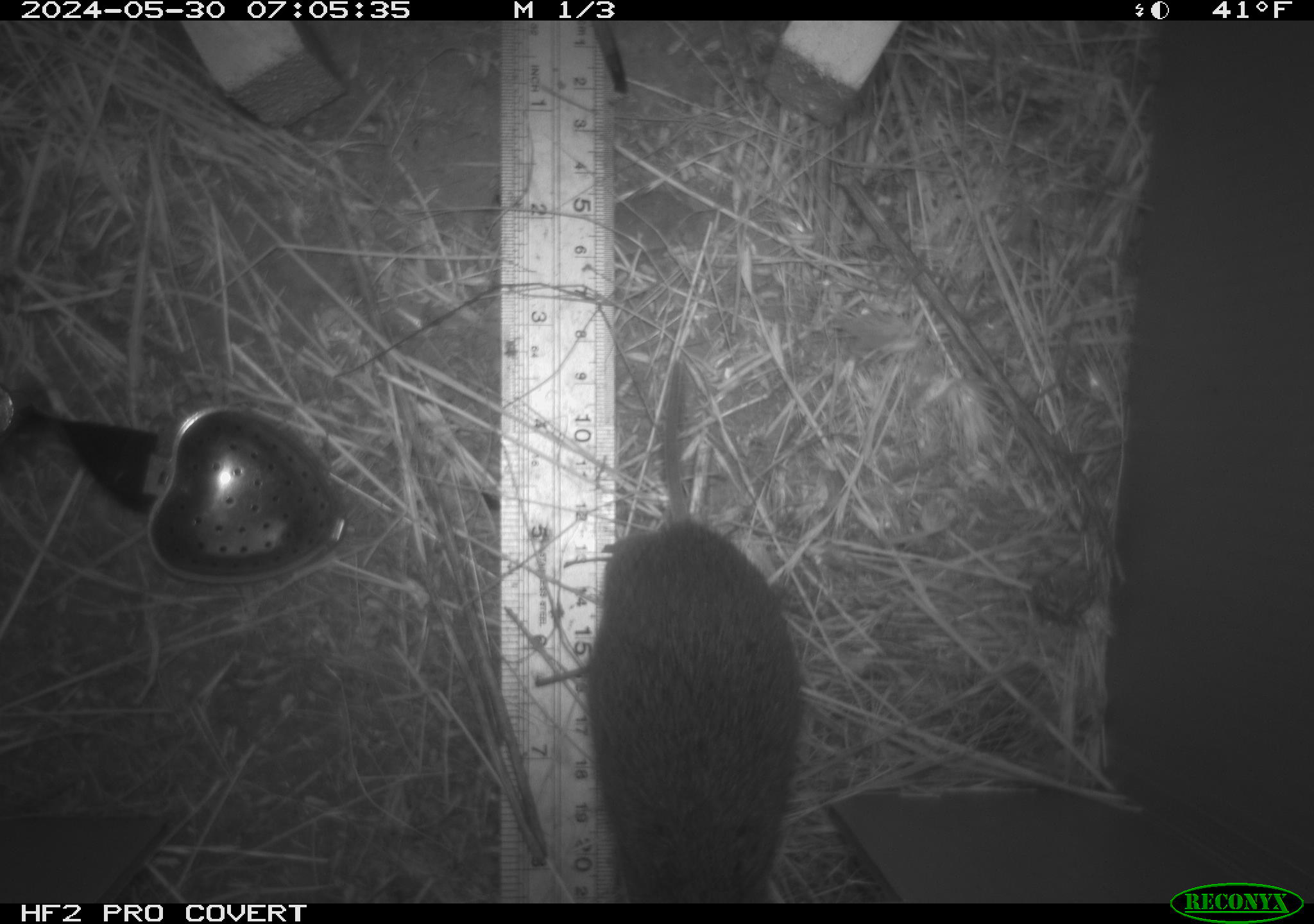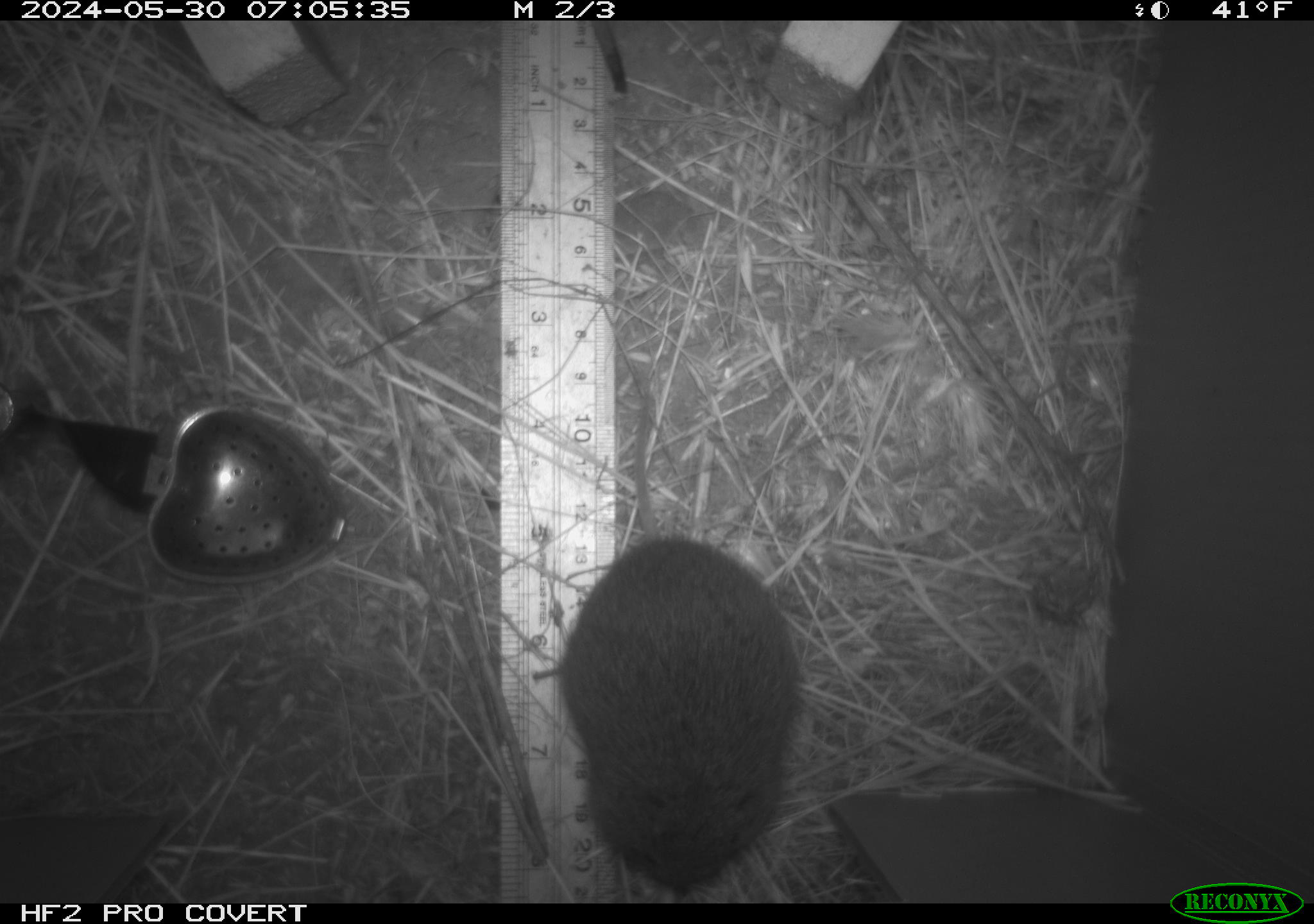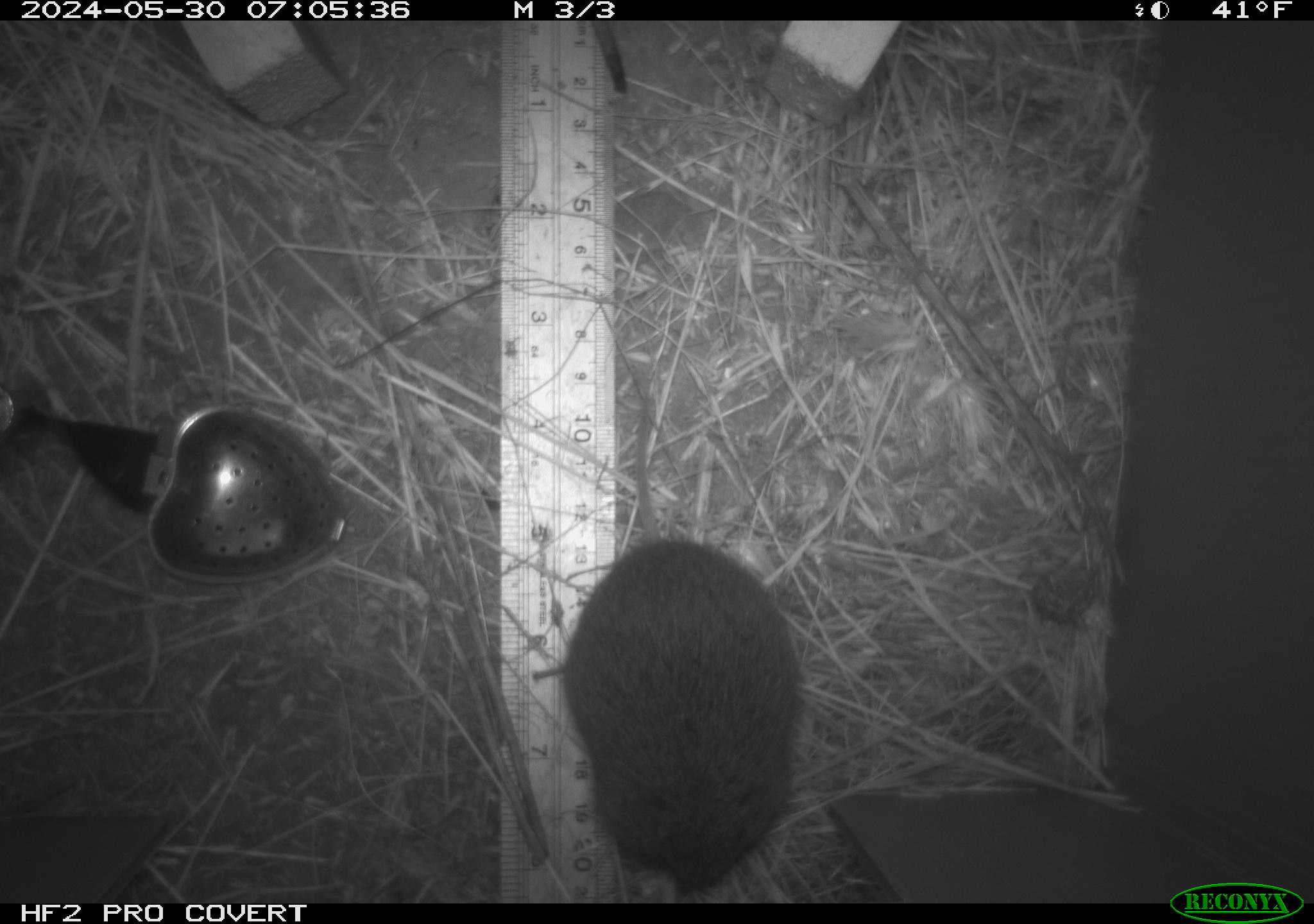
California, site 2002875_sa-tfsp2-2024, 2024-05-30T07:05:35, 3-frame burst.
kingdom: Animalia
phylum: Chordata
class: Mammalia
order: Rodentia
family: Cricetidae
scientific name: Arvicolinae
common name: voles, lemmings, and muskrats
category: arvicolinae subfamily